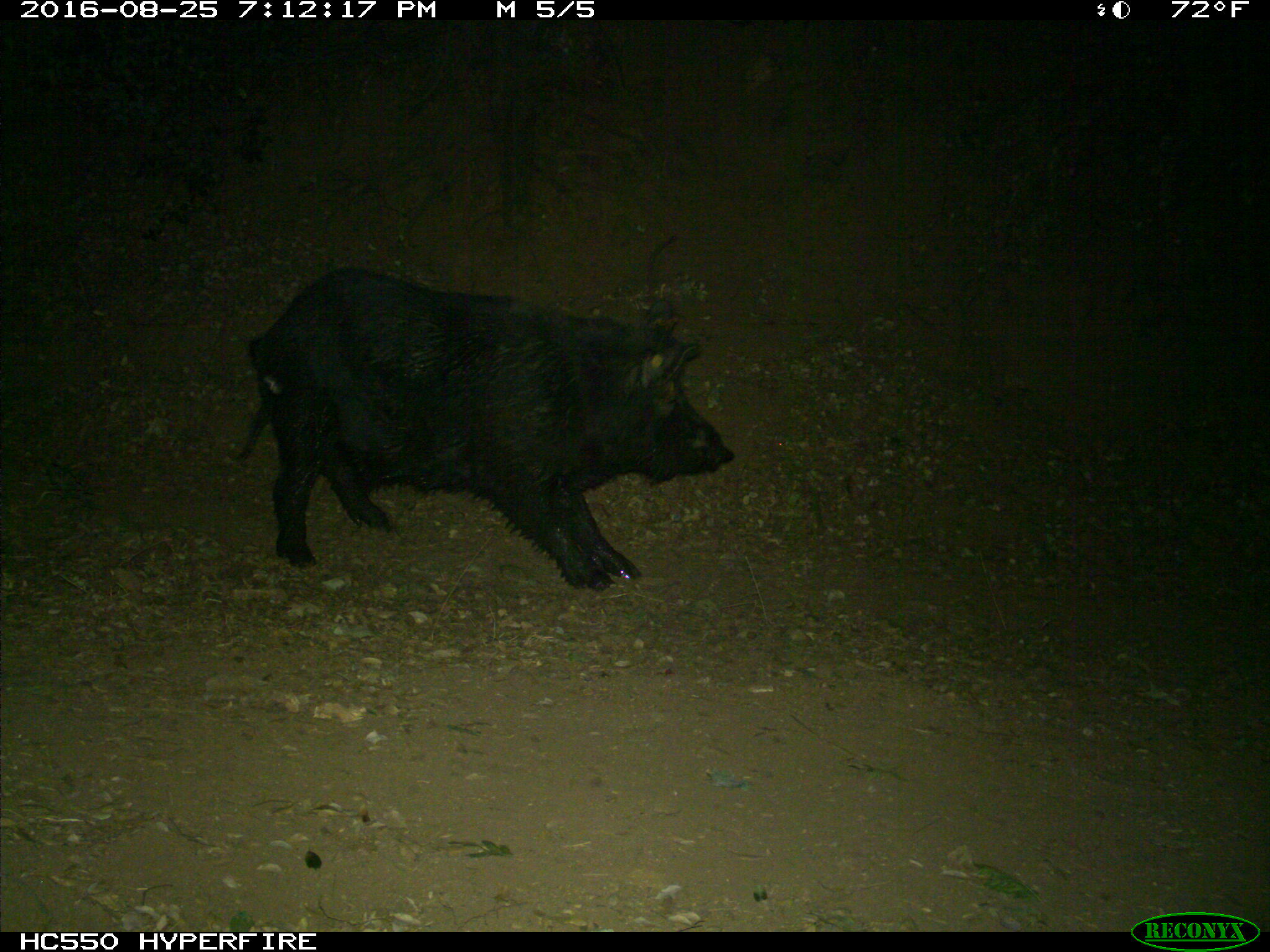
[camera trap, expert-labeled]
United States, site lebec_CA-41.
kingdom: Animalia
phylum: Chordata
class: Mammalia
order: Artiodactyla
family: Suidae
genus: Sus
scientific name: Sus scrofa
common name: wild boar